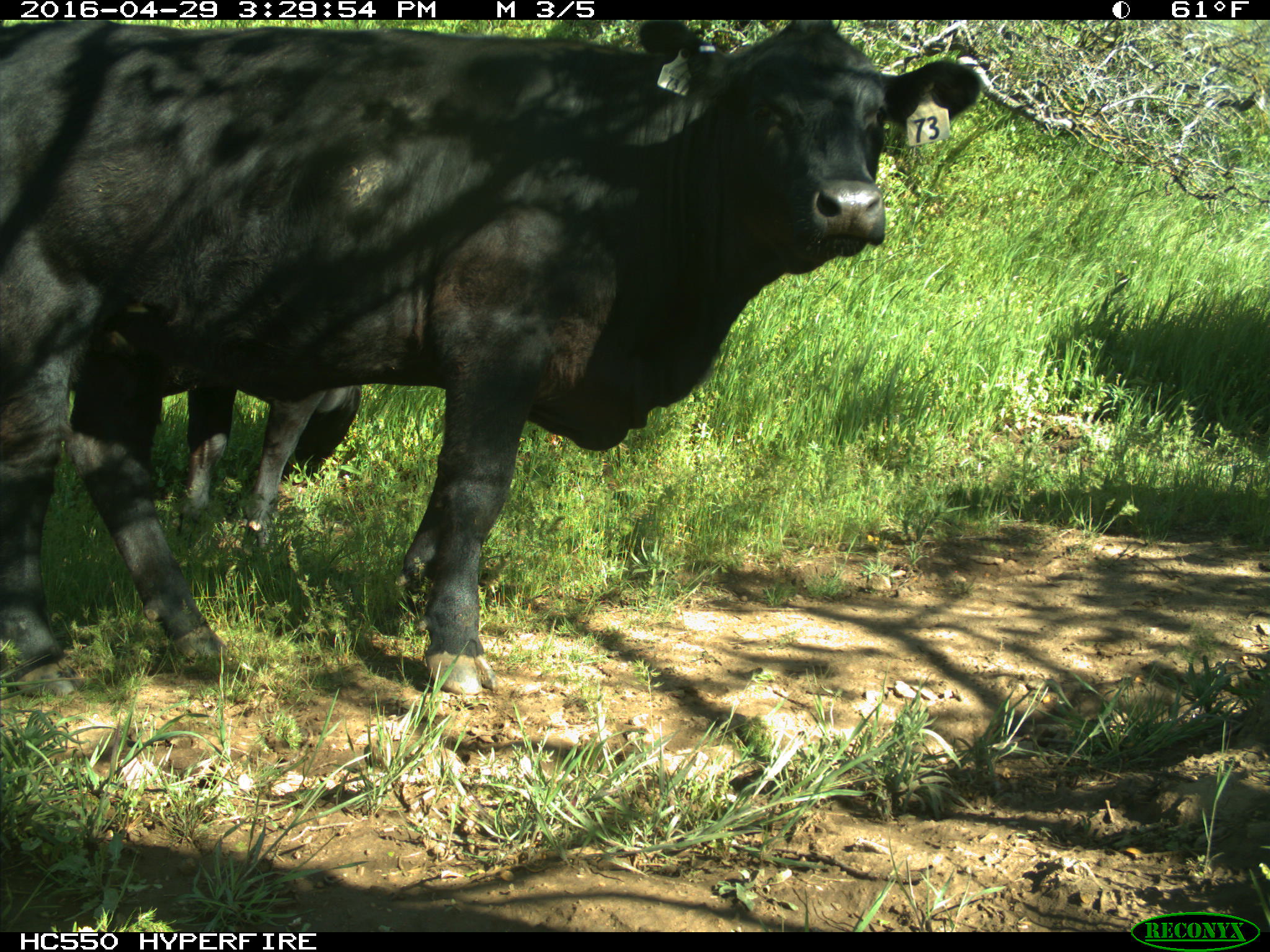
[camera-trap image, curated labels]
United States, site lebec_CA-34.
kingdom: Animalia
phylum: Chordata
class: Mammalia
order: Artiodactyla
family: Bovidae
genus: Bos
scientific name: Bos taurus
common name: domestic cow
Bos taurus (domestic cow).